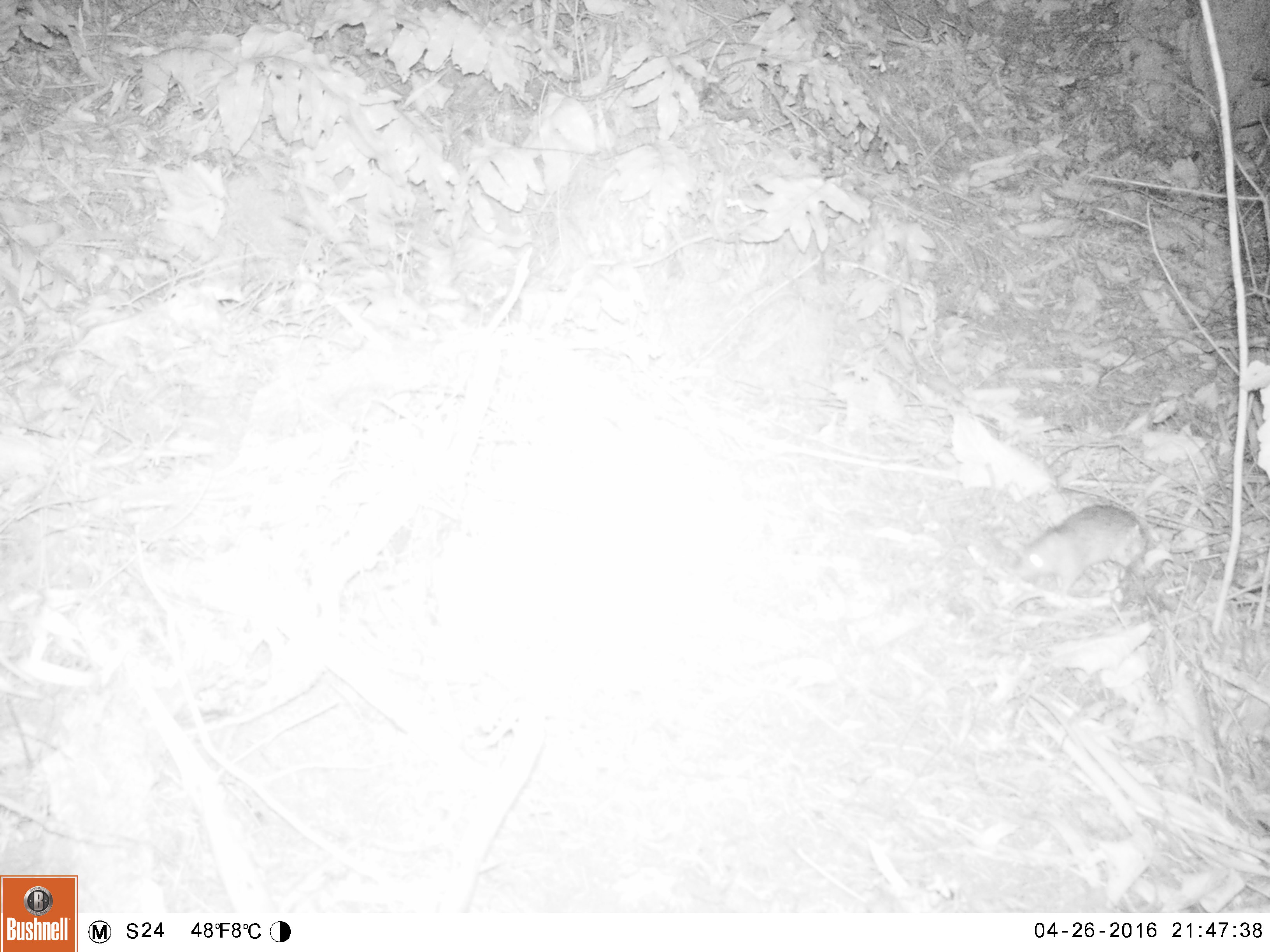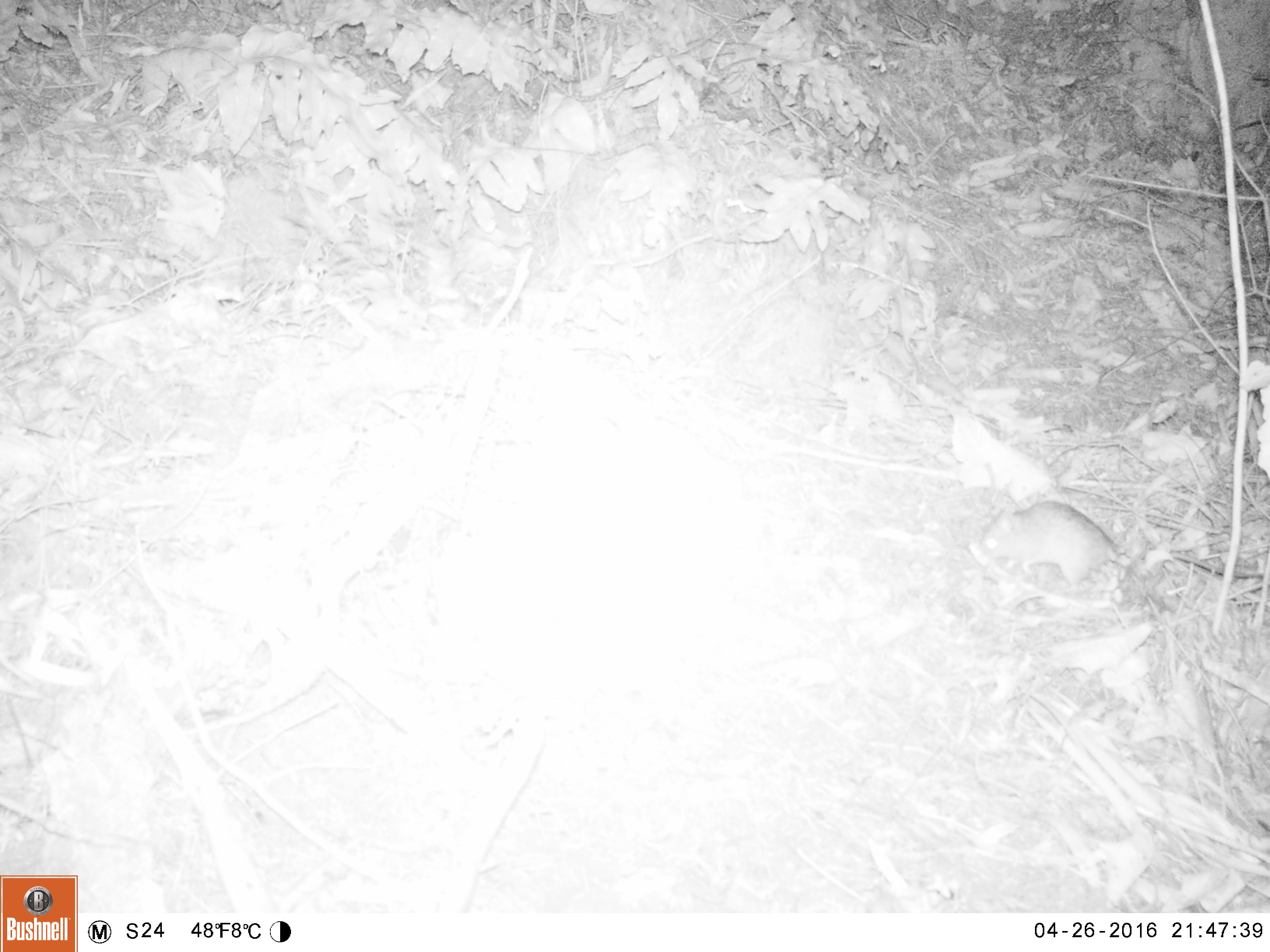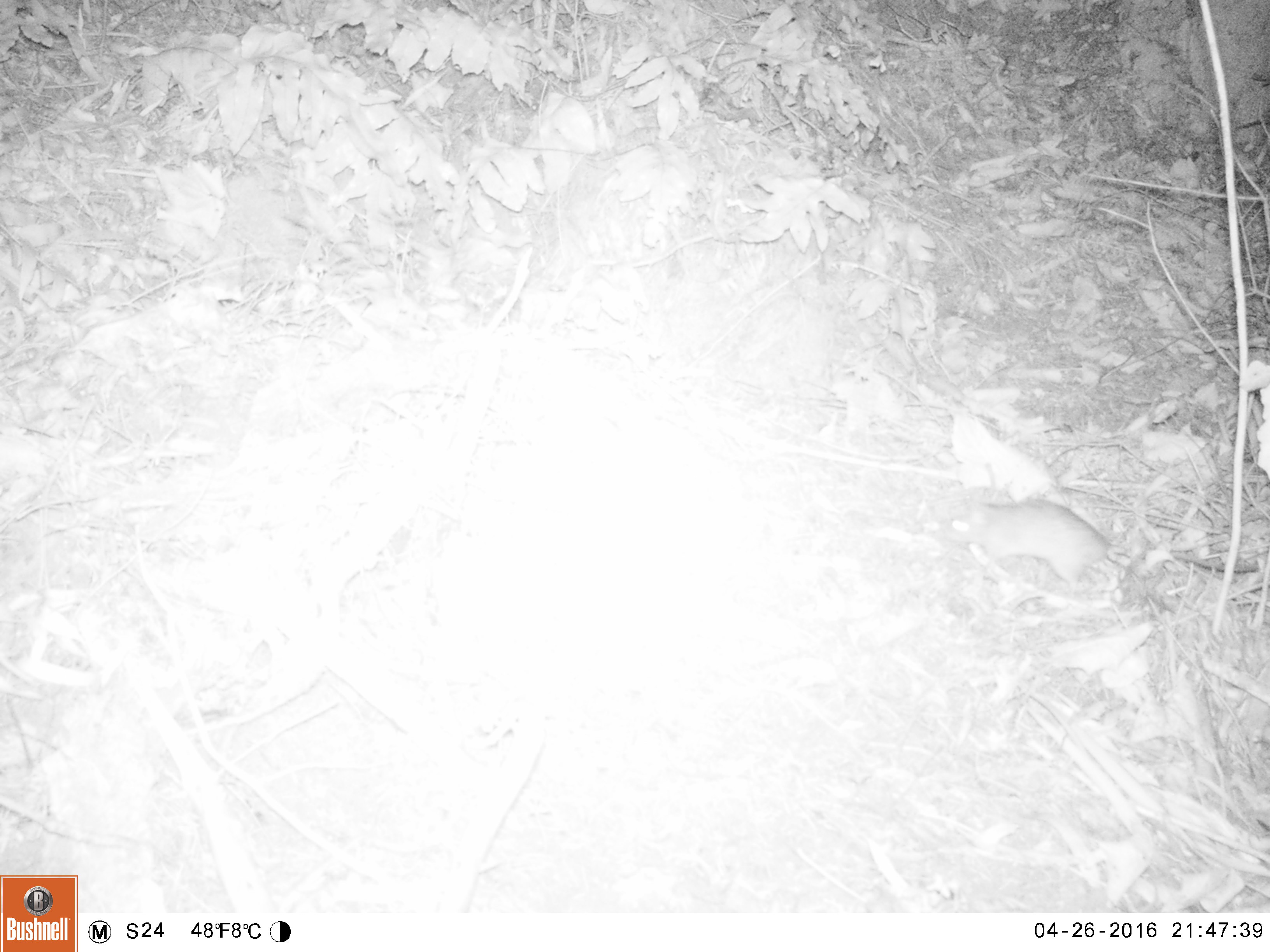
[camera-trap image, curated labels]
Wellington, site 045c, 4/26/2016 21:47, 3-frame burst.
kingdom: Animalia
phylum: Chordata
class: Mammalia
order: Rodentia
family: Muridae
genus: Rattus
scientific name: Rattus rattus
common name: ship rat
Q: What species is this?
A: Ship rat (Rattus rattus).